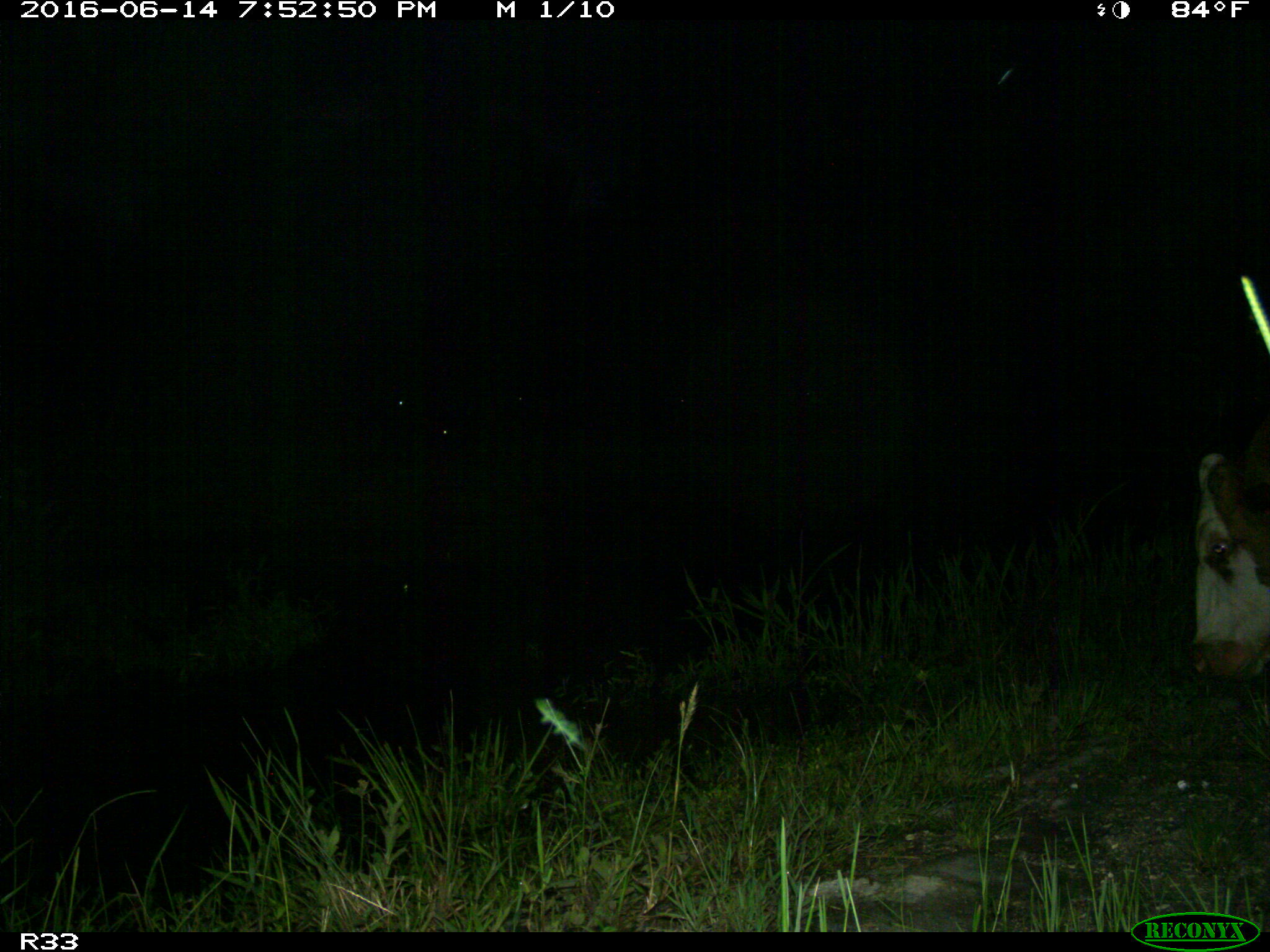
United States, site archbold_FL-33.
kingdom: Animalia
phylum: Chordata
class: Mammalia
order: Artiodactyla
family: Bovidae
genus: Bos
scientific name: Bos taurus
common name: domestic cow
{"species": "Bos taurus (domestic cow)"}